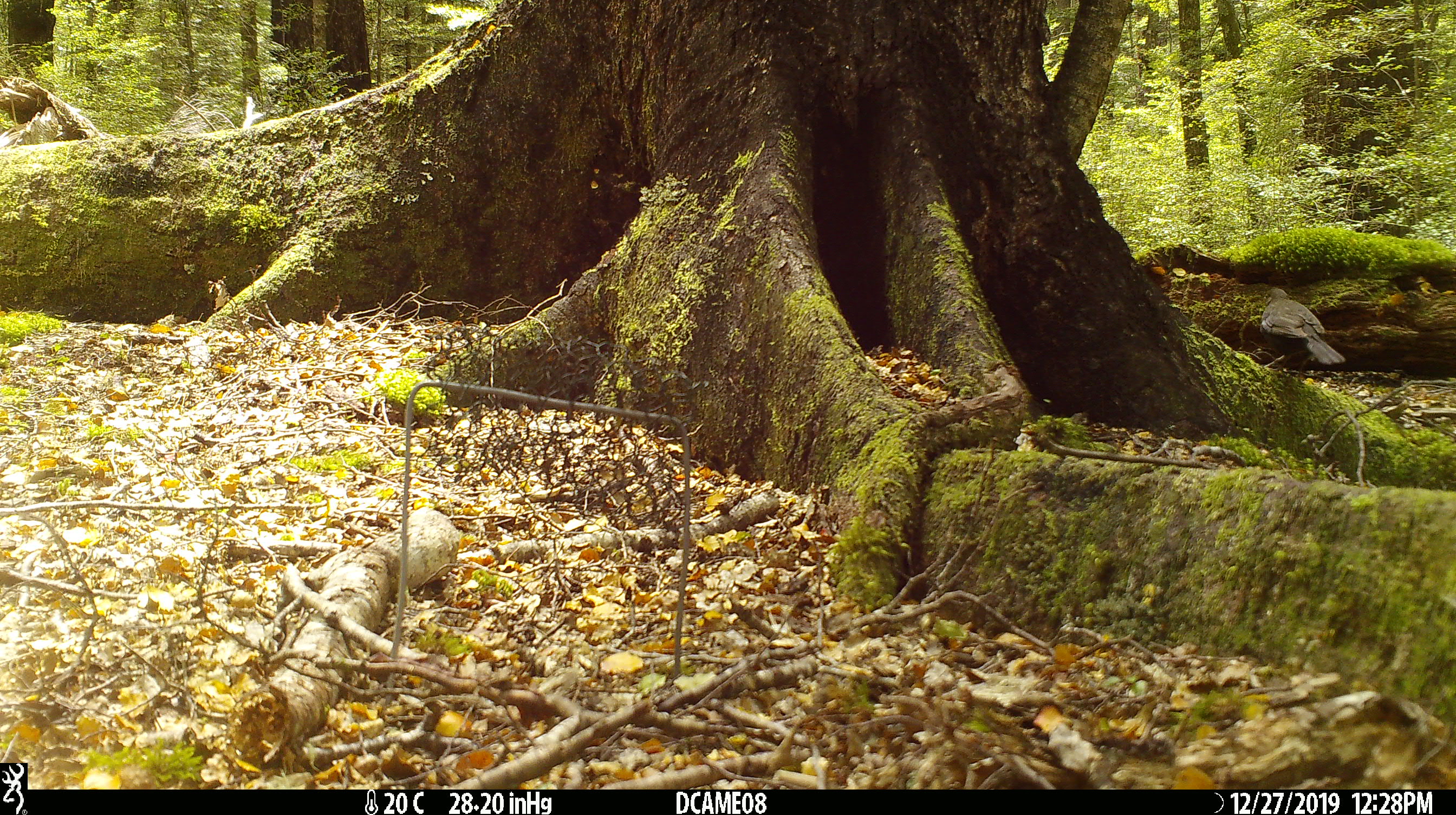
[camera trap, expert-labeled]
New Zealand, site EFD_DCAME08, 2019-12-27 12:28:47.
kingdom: Animalia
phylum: Chordata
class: Aves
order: Passeriformes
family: Turdidae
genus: Turdus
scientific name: Turdus merula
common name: eurasian blackbird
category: blackbird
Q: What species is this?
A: Blackbird (eurasian blackbird) (Turdus merula).